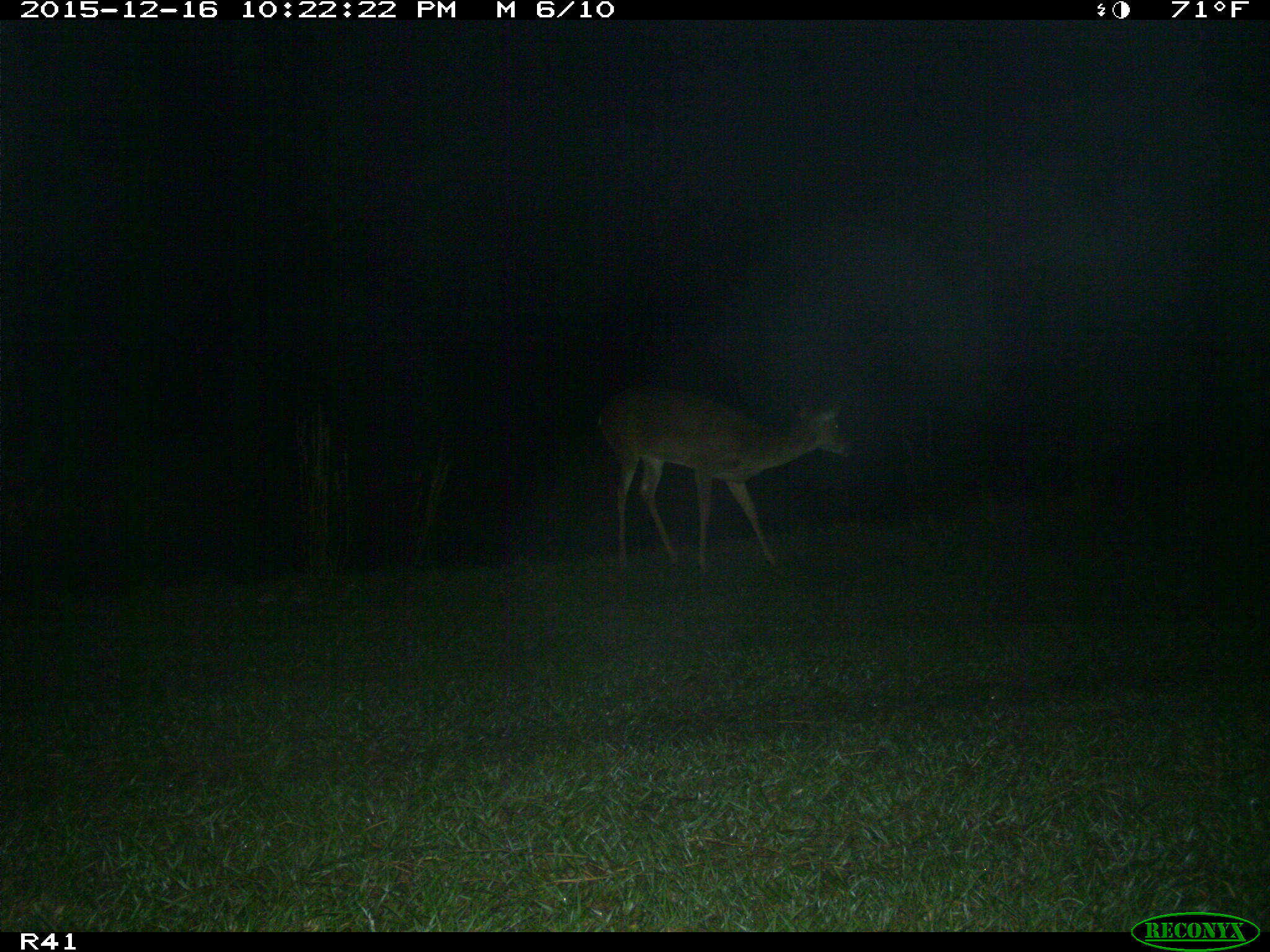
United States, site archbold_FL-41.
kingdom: Animalia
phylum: Chordata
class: Mammalia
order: Artiodactyla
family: Cervidae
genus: Odocoileus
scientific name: Odocoileus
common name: deer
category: unidentified deer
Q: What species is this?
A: Unidentified deer (deer) (Odocoileus).